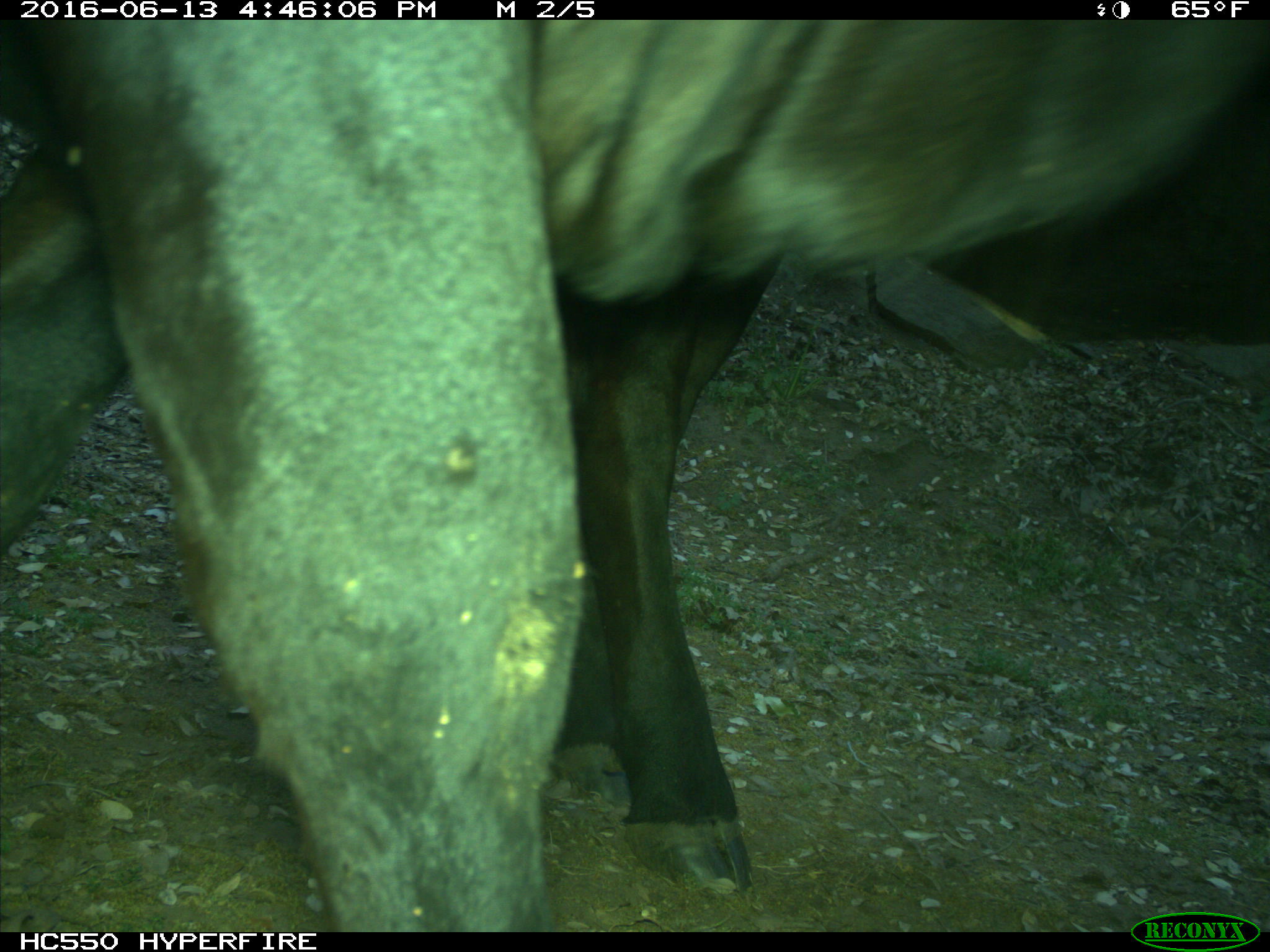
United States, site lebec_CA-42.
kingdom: Animalia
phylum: Chordata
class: Mammalia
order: Artiodactyla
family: Bovidae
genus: Bos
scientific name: Bos taurus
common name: domestic cow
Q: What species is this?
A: Bos taurus (domestic cow).